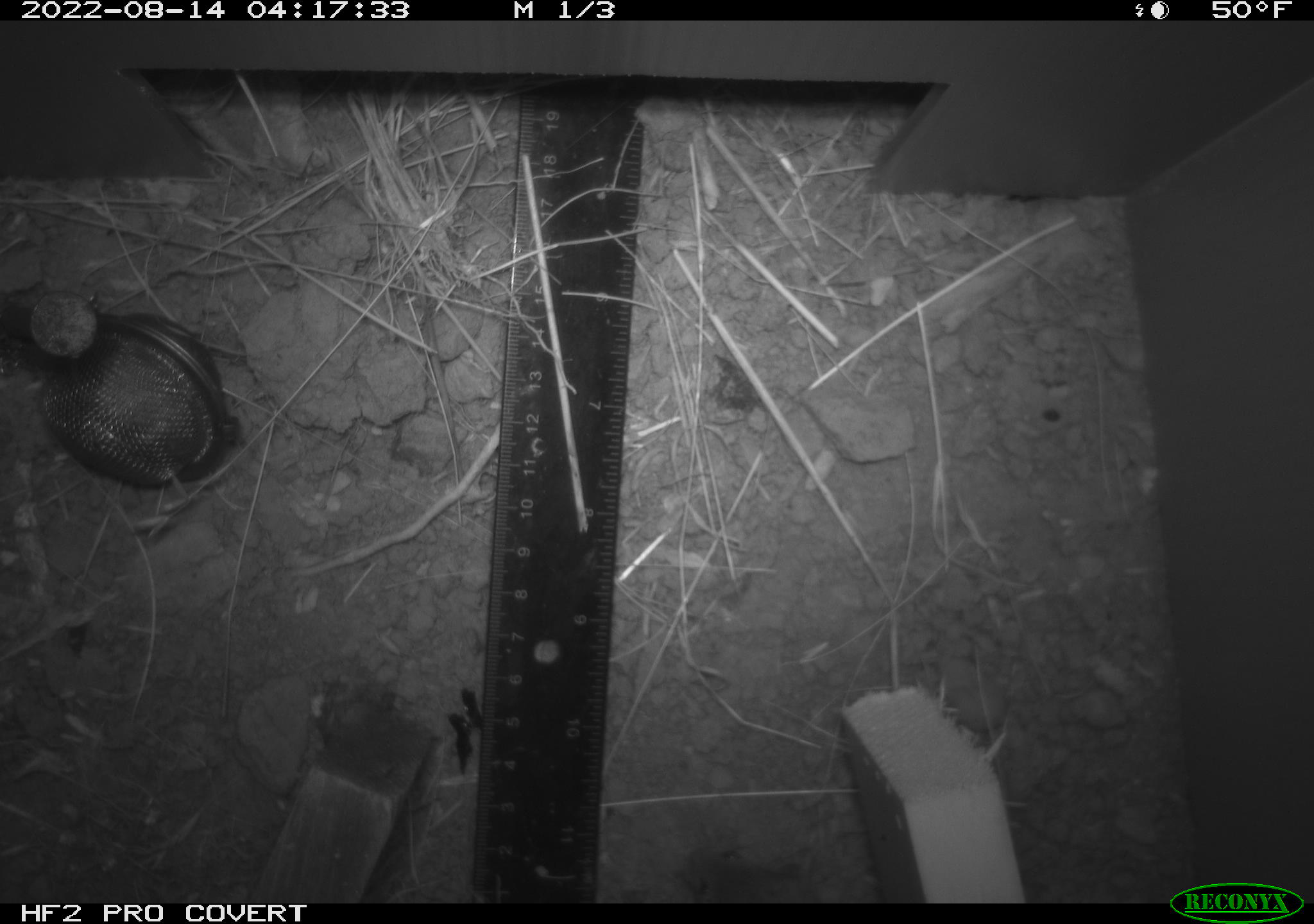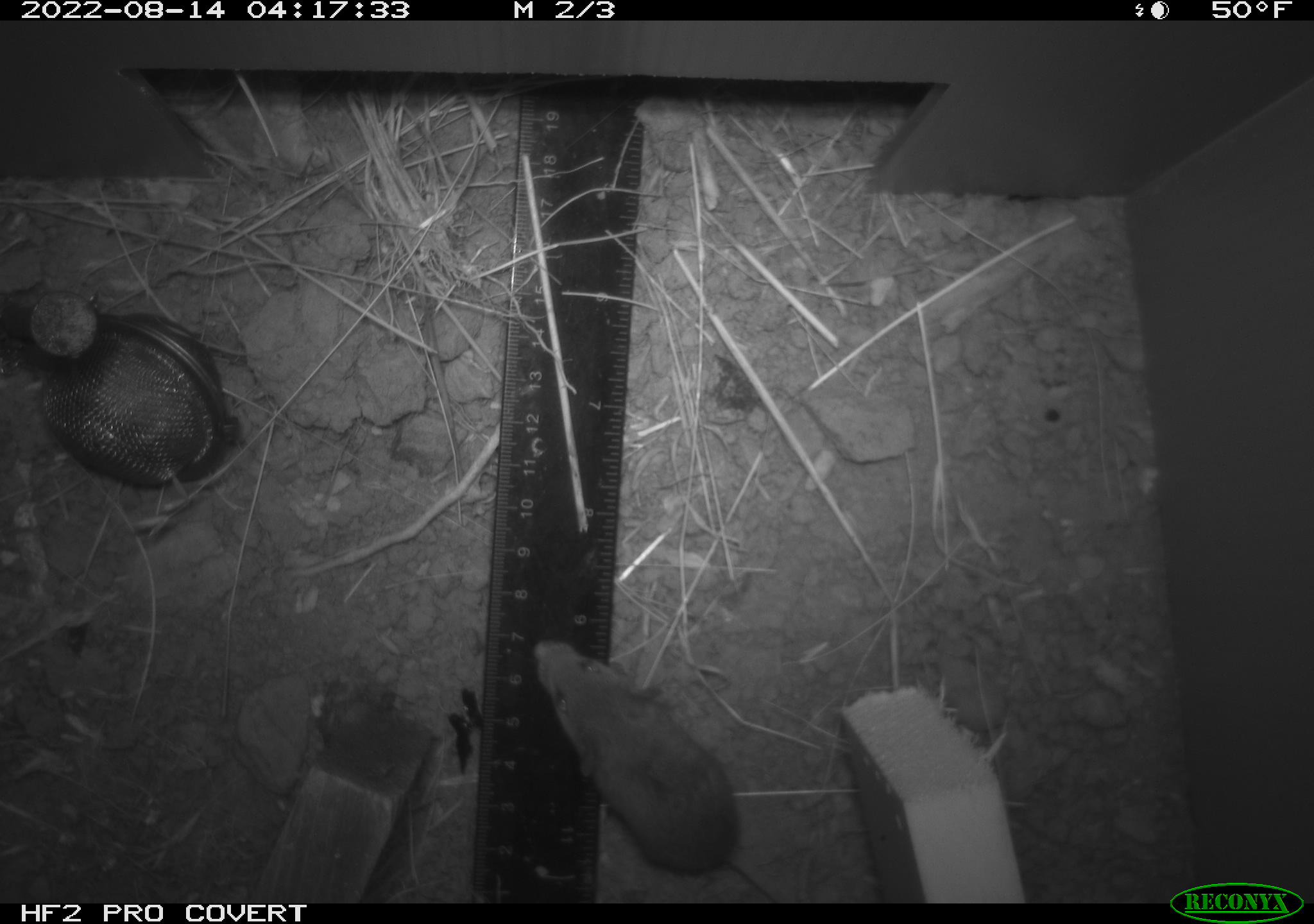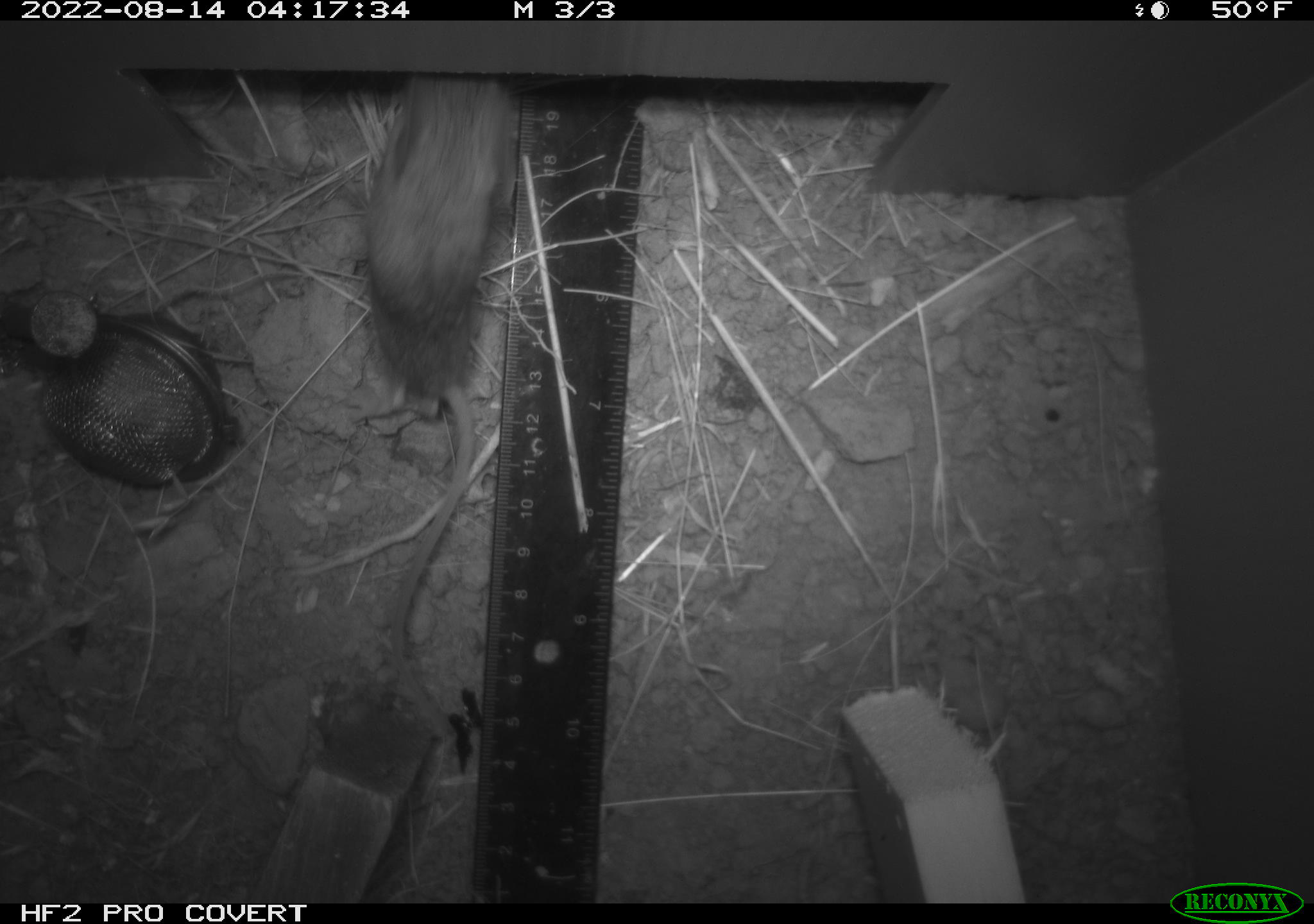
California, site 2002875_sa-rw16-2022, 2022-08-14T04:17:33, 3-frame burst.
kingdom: Animalia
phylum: Chordata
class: Mammalia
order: Rodentia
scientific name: Rodentia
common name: mouse species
Mouse species (Rodentia).